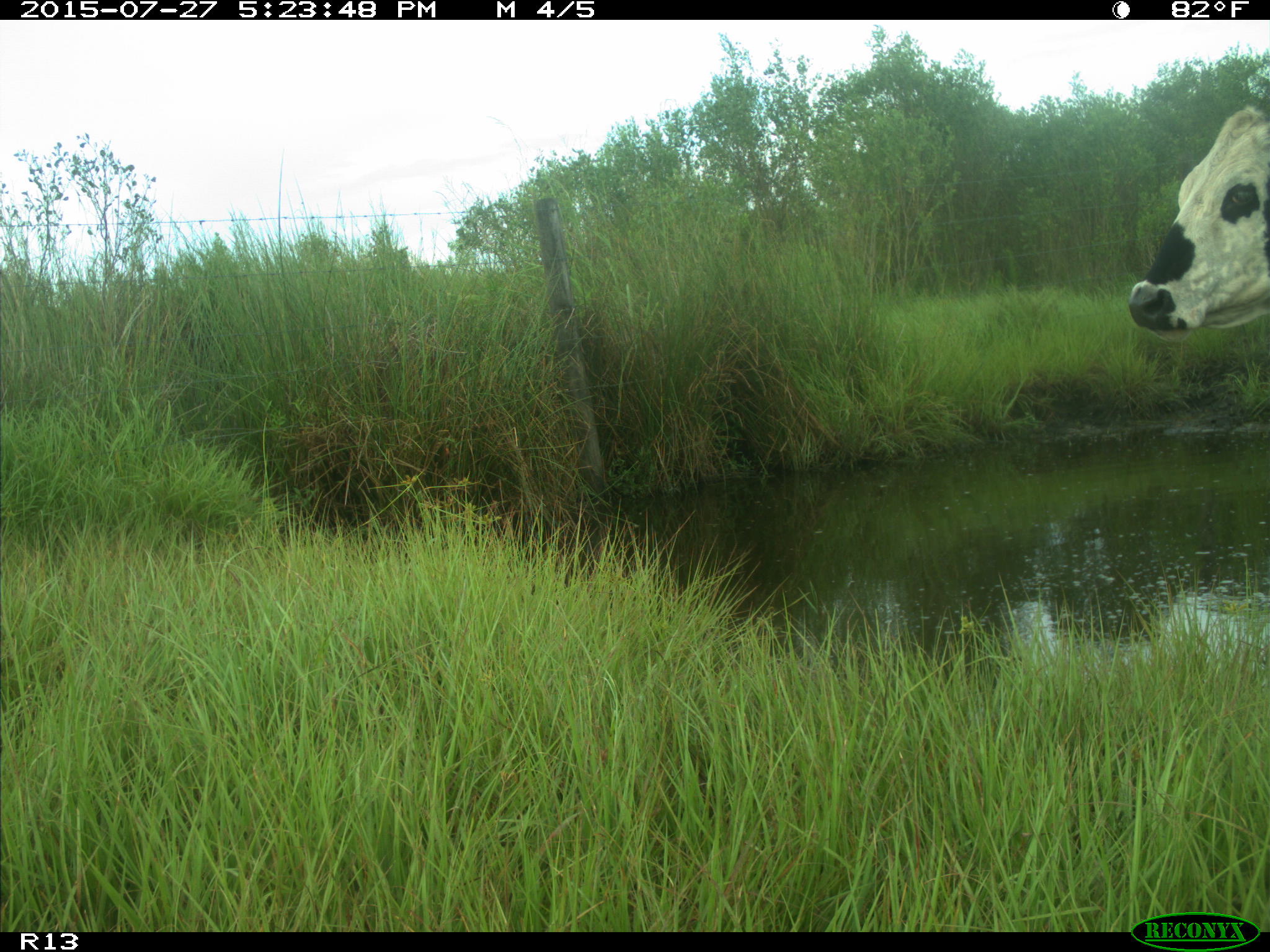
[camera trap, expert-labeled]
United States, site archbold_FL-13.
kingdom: Animalia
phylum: Chordata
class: Mammalia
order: Artiodactyla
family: Bovidae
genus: Bos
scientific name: Bos taurus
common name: domestic cow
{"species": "Bos taurus (domestic cow)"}